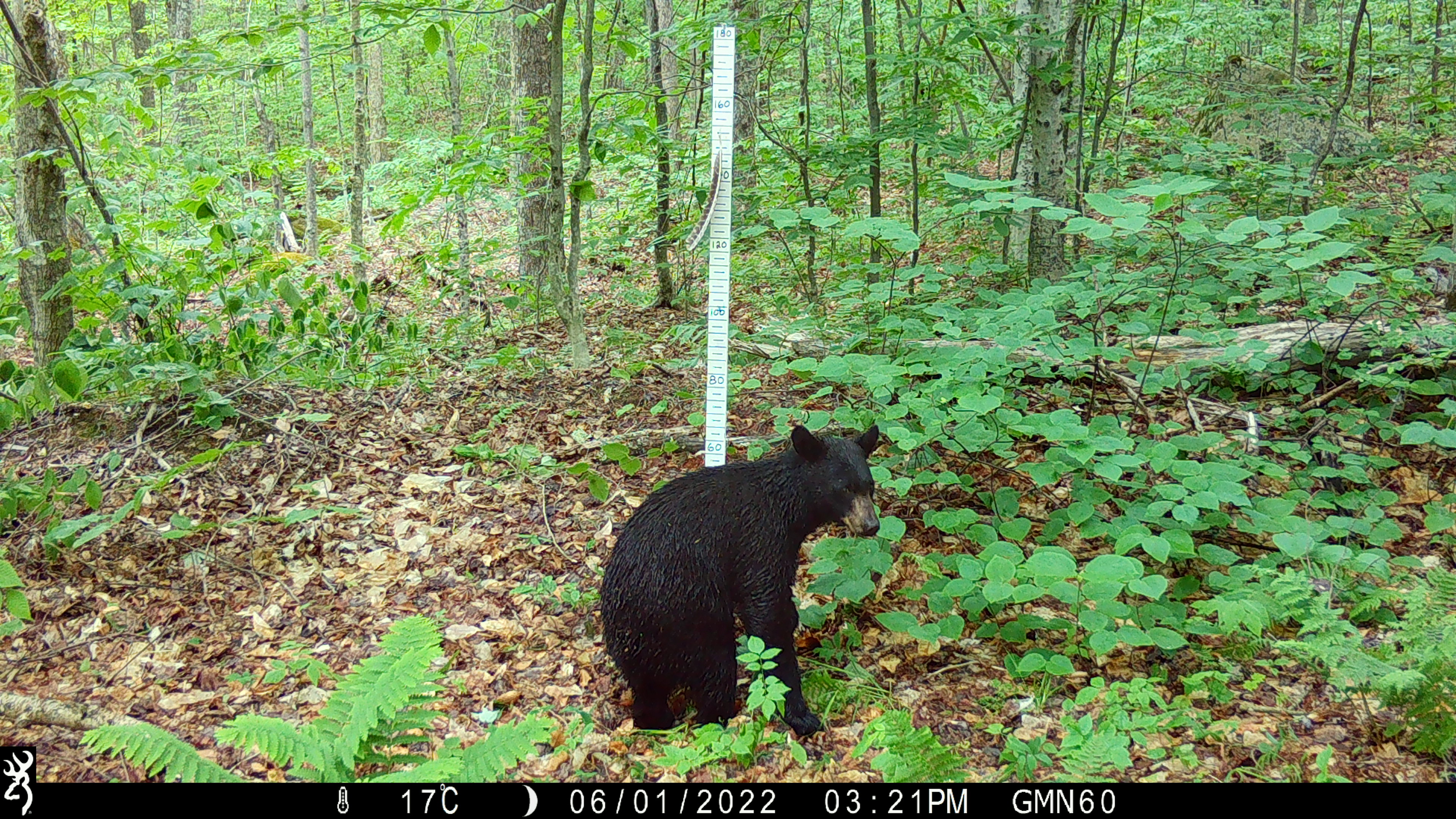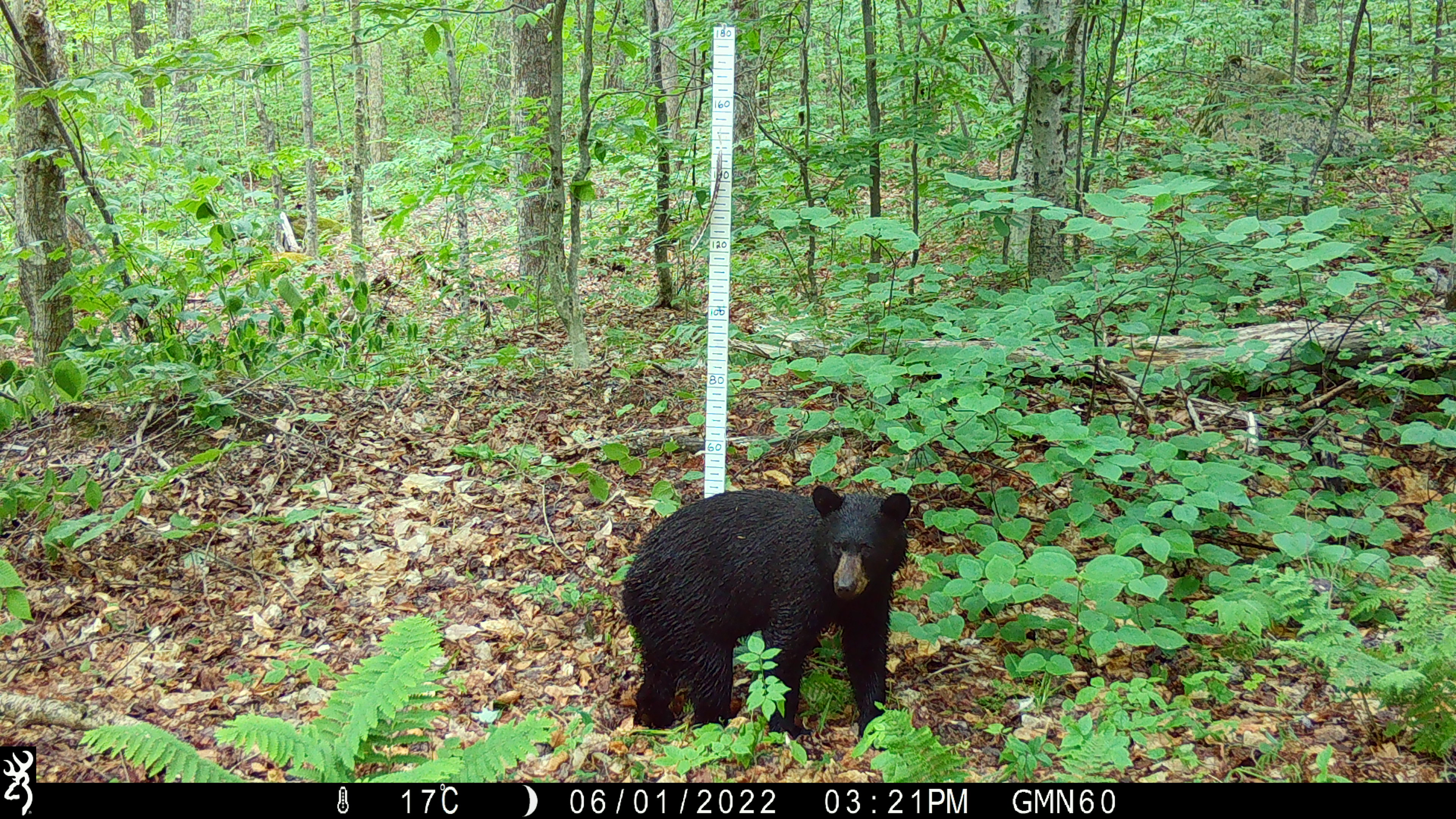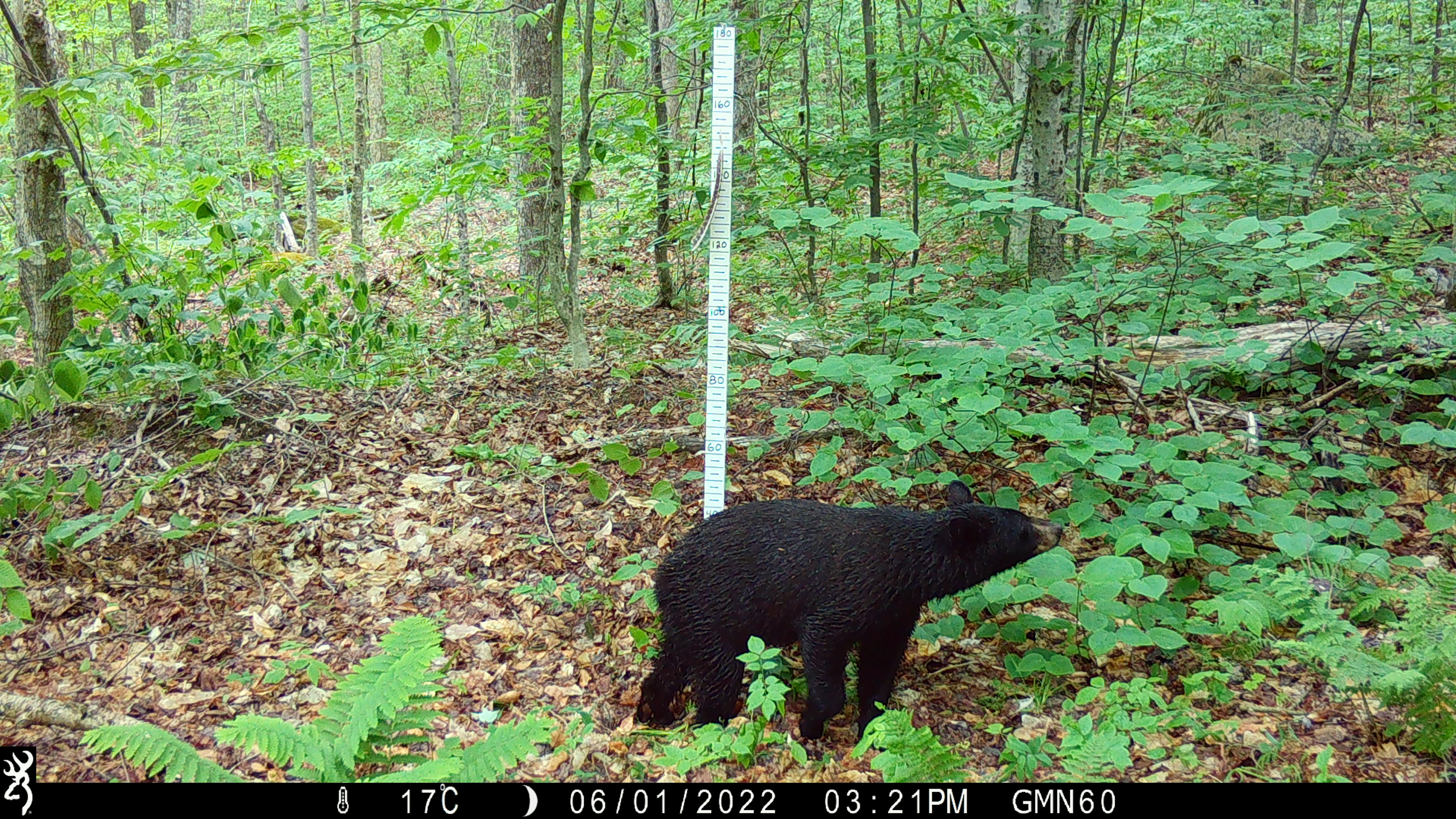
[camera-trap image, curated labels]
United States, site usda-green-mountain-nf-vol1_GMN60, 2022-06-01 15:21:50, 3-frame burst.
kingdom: Animalia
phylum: Chordata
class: Mammalia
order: Carnivora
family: Ursidae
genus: Ursus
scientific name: Ursus americanus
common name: black bear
Black bear (Ursus americanus).